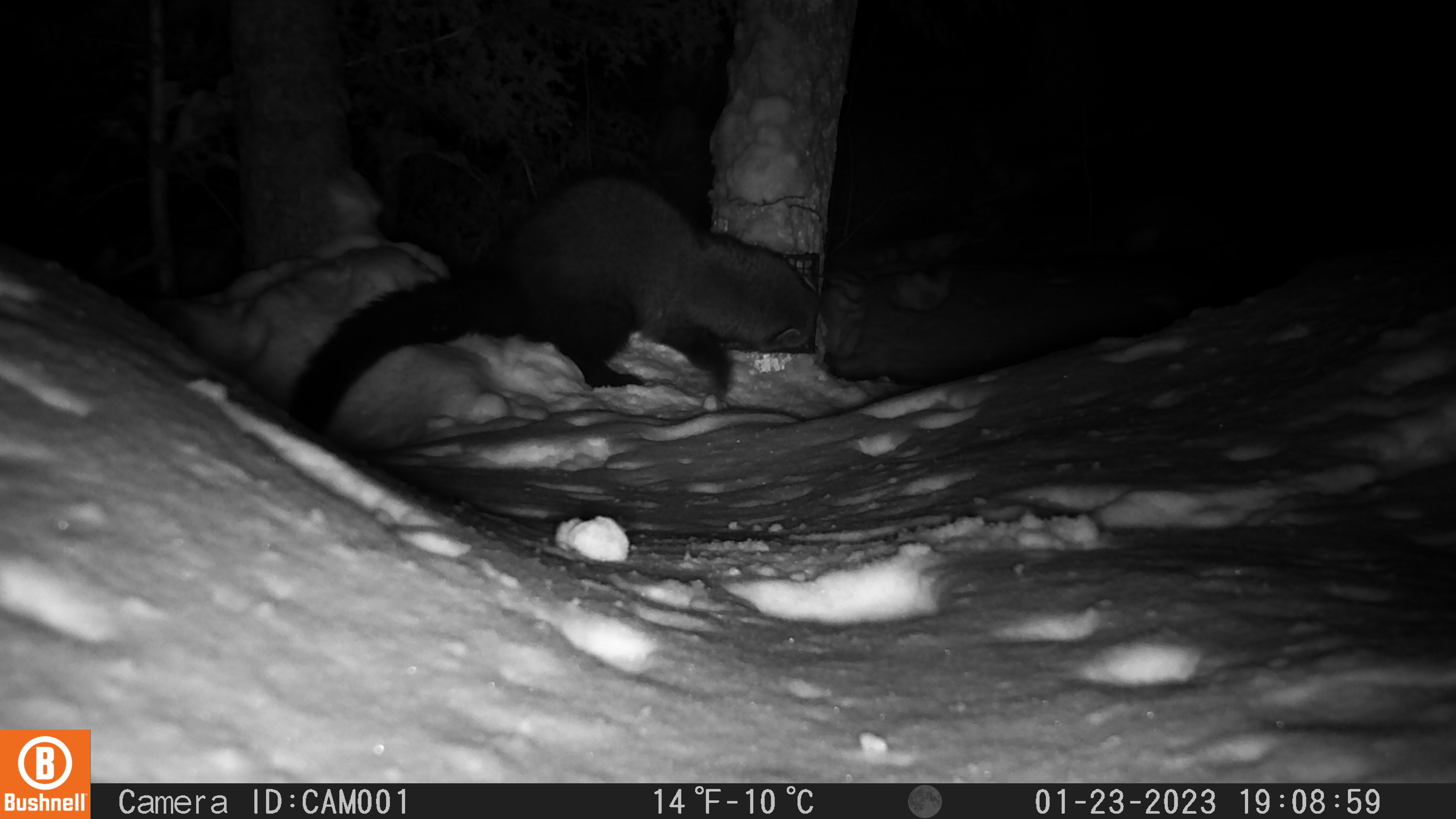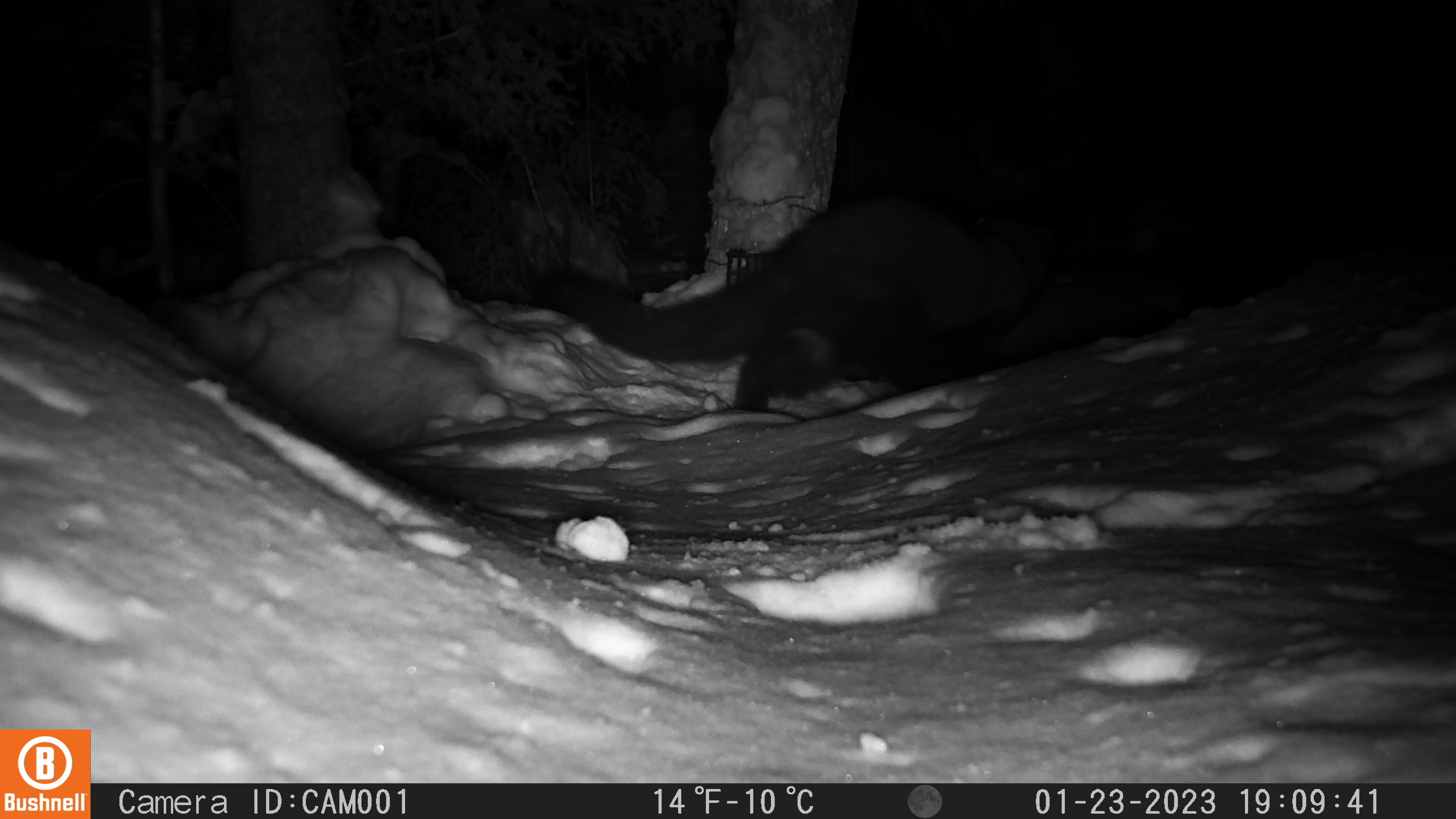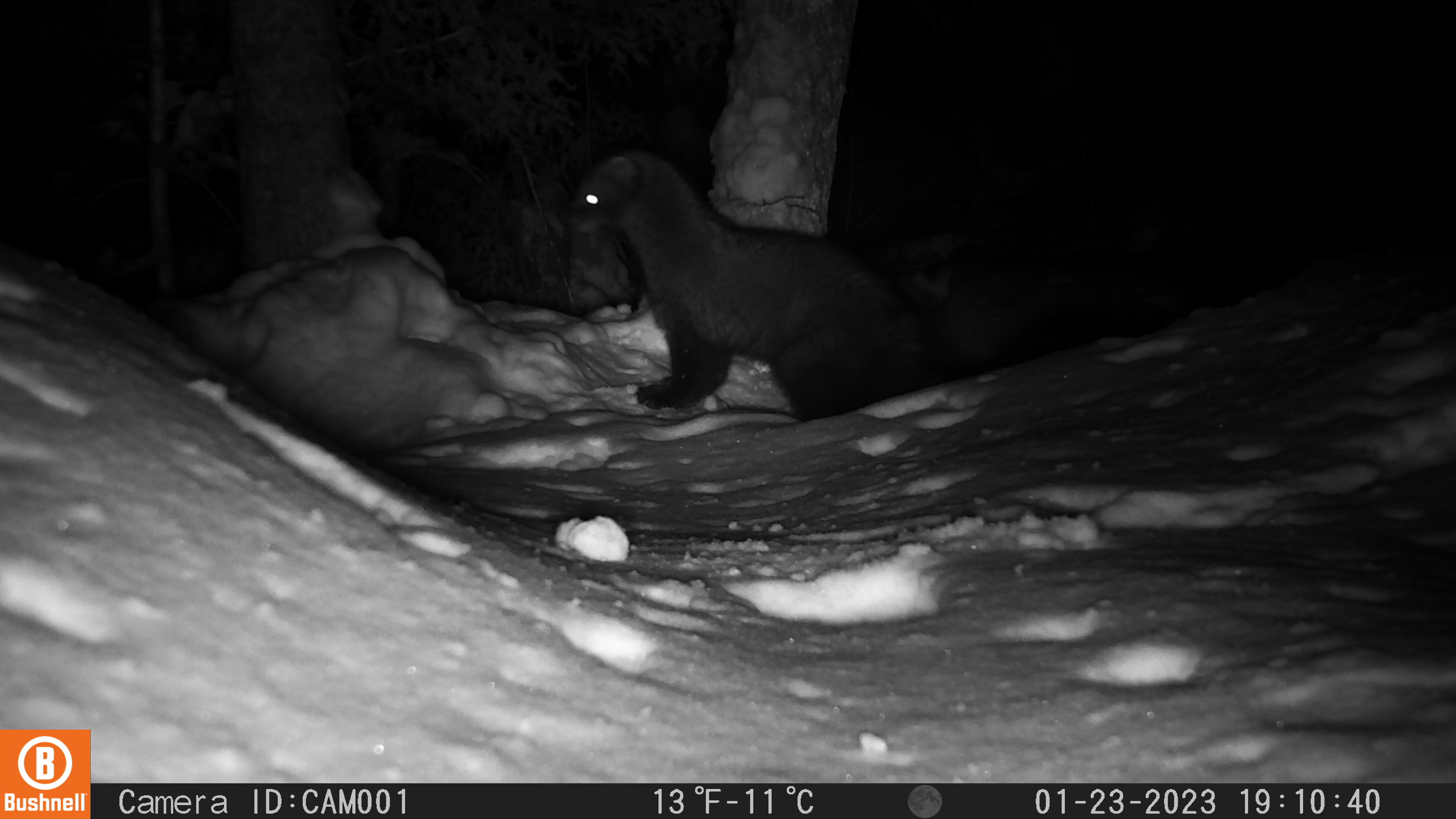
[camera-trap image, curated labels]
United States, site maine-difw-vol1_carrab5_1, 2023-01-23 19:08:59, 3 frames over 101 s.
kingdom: Animalia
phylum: Chordata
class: Mammalia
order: Carnivora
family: Mustelidae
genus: Pekania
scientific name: Pekania pennanti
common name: fisher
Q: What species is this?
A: Fisher (Pekania pennanti).